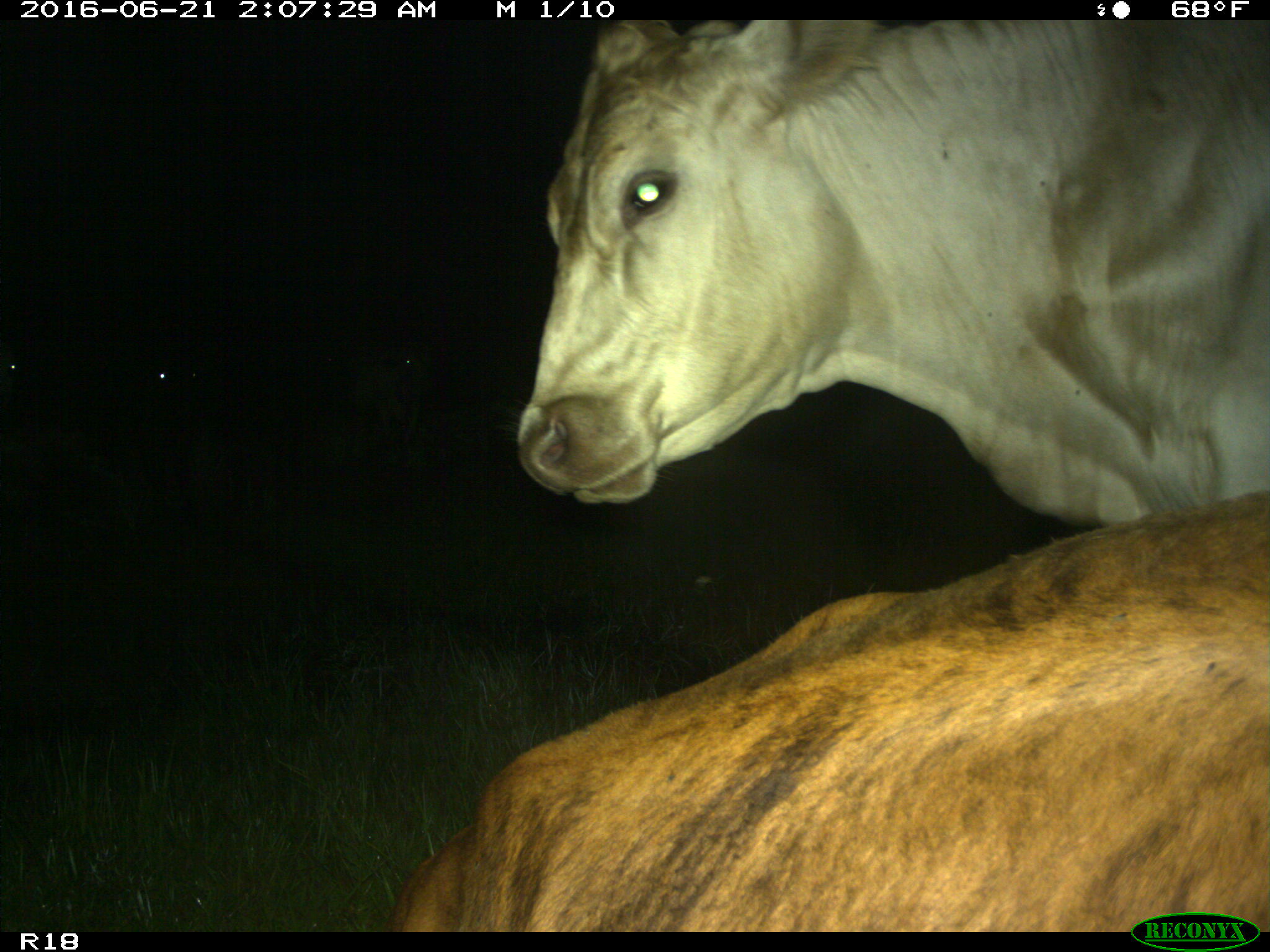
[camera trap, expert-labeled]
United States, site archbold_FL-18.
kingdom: Animalia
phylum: Chordata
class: Mammalia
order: Artiodactyla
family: Bovidae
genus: Bos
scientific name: Bos taurus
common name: domestic cow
Bos taurus (domestic cow).